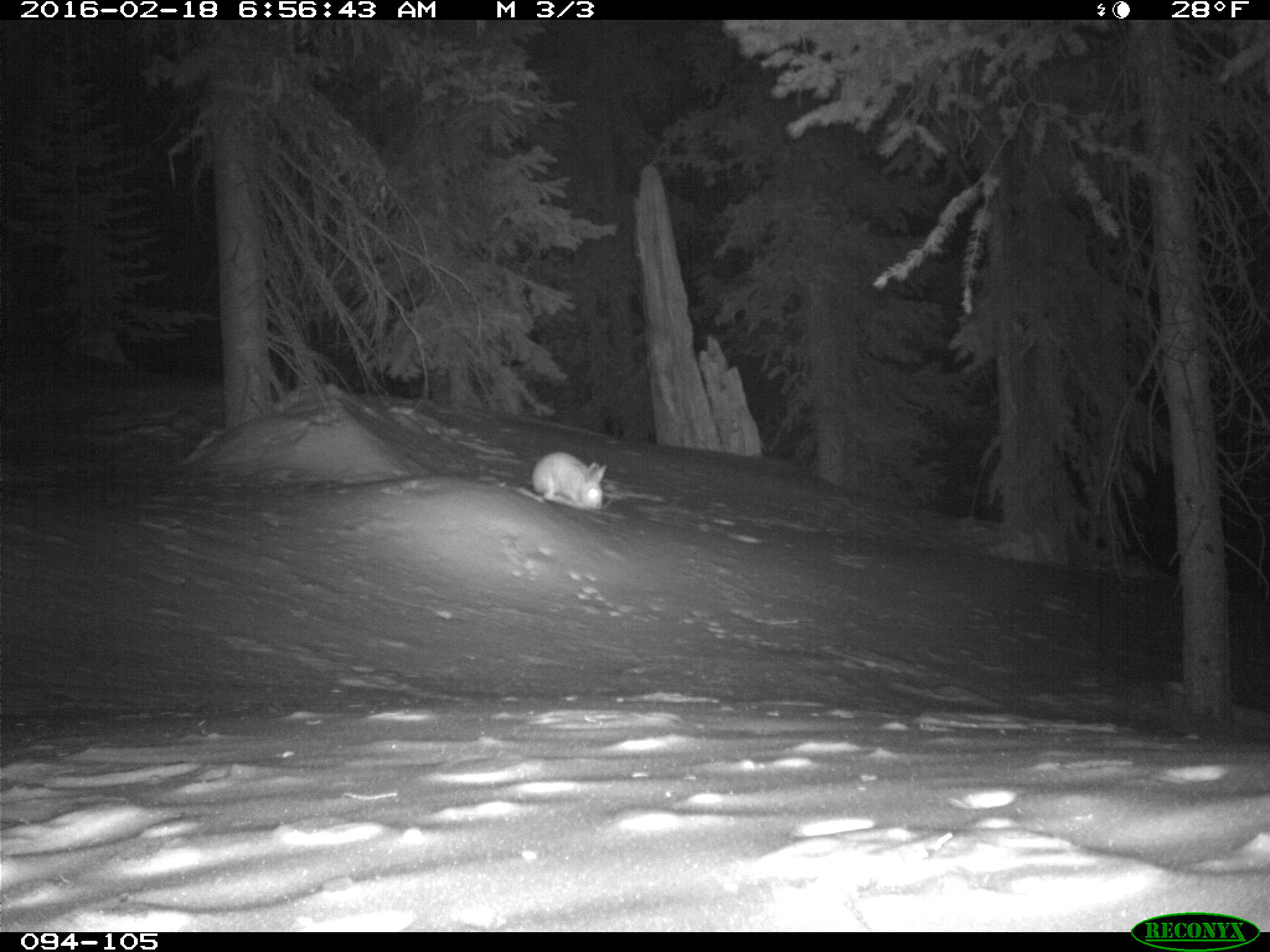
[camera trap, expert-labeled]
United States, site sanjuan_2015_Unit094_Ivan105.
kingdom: Animalia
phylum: Chordata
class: Mammalia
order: Lagomorpha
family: Leporidae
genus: Lepus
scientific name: Lepus americanus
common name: snowshoe hare